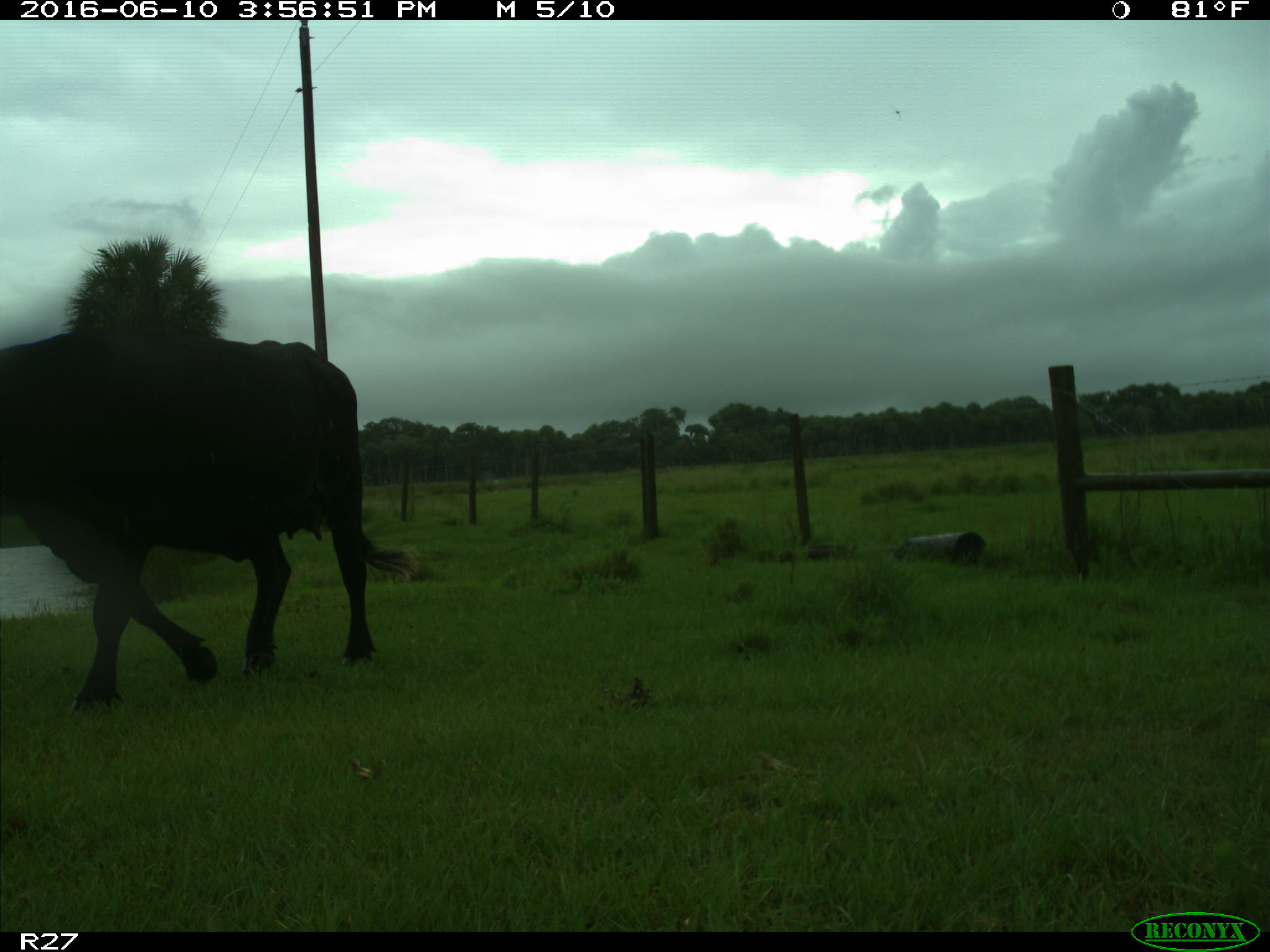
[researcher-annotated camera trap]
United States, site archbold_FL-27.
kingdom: Animalia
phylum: Chordata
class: Mammalia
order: Artiodactyla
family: Bovidae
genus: Bos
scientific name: Bos taurus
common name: domestic cow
Bos taurus (domestic cow).